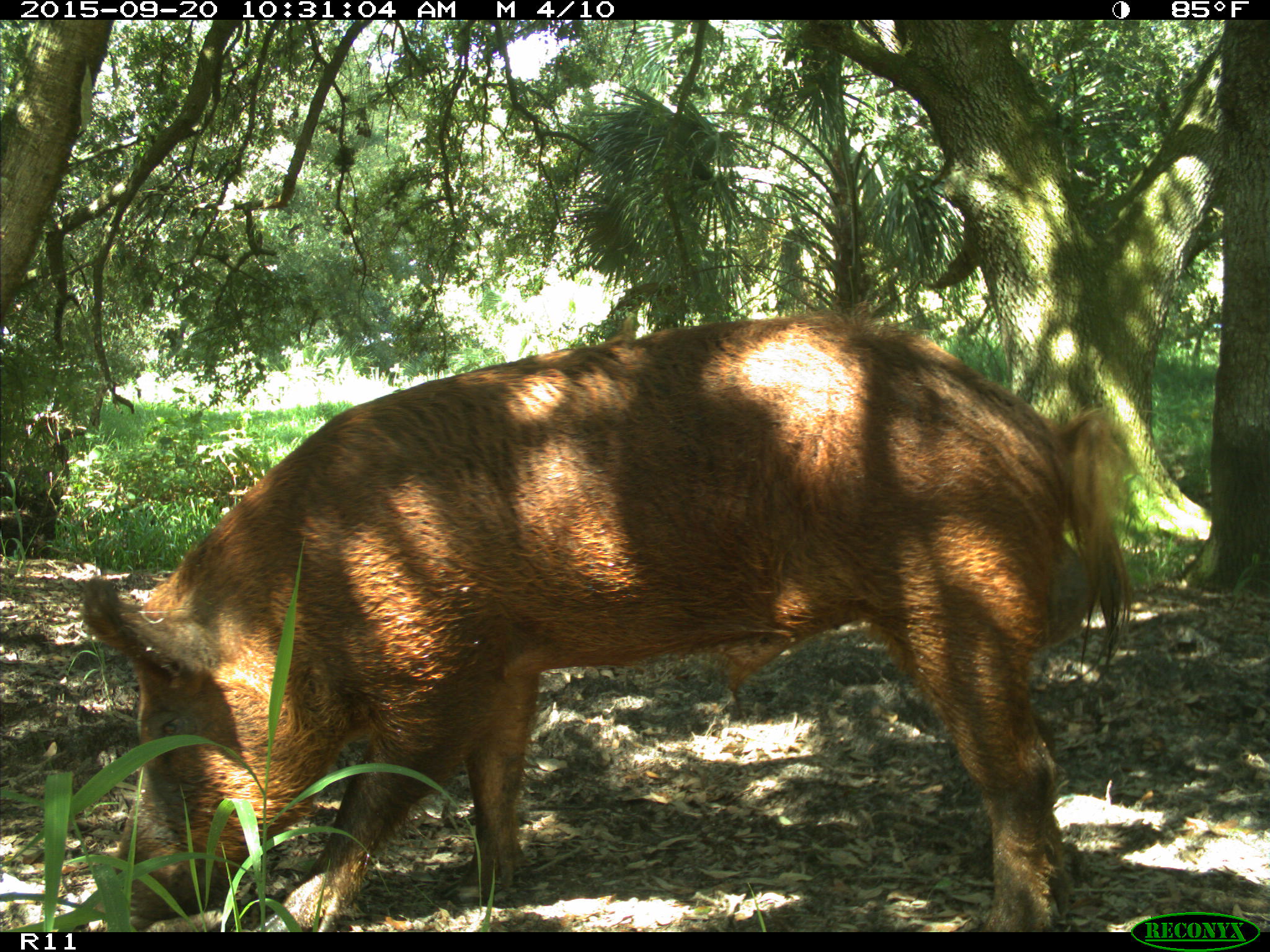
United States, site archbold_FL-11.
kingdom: Animalia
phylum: Chordata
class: Mammalia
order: Artiodactyla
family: Suidae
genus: Sus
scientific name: Sus scrofa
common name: wild boar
Sus scrofa (wild boar).